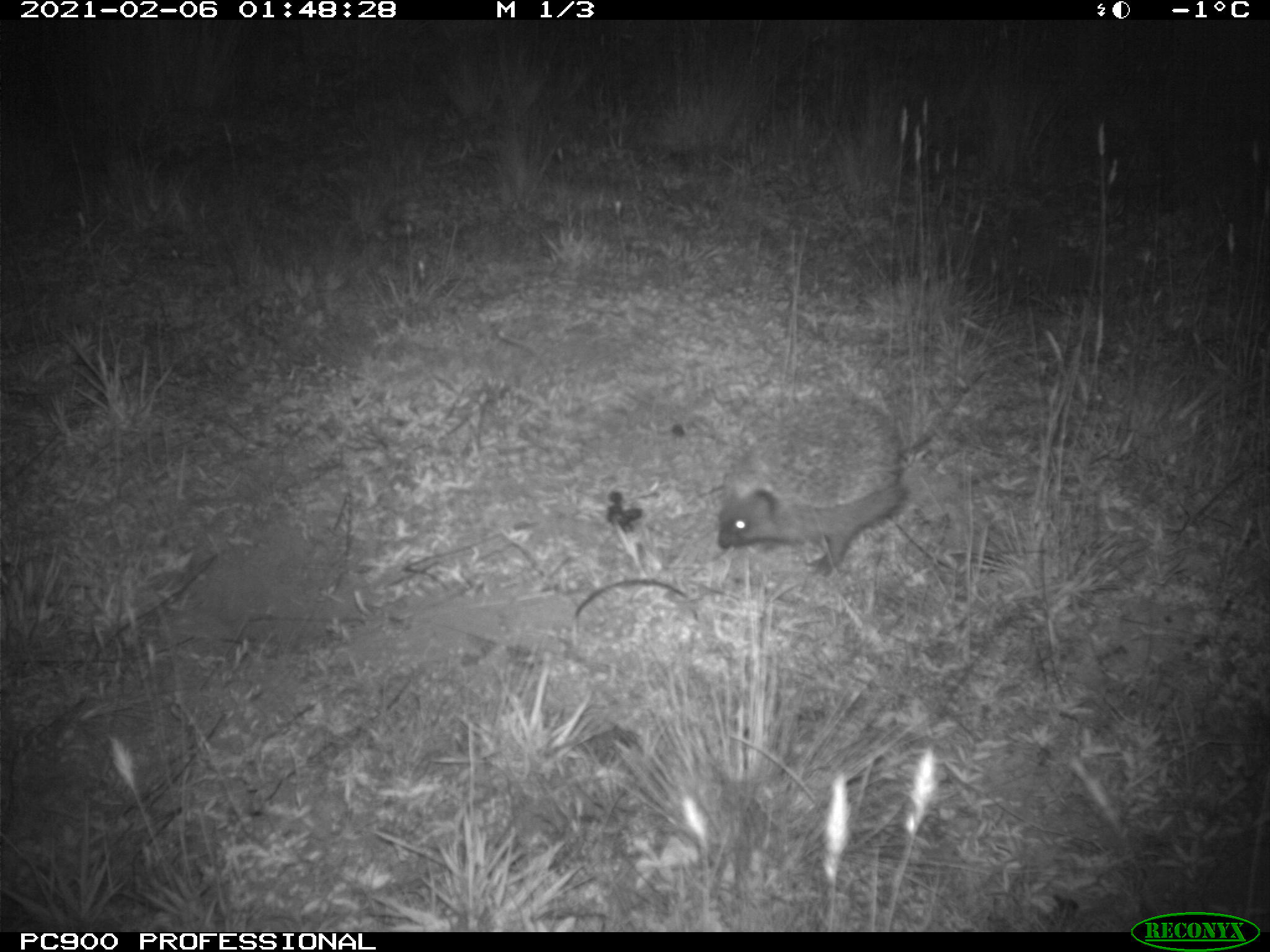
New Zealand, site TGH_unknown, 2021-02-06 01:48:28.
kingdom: Animalia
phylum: Chordata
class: Mammalia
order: Eulipotyphla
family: Erinaceidae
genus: Erinaceus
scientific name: Erinaceus europaeus europaeus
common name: european hedgehog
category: hedgehog